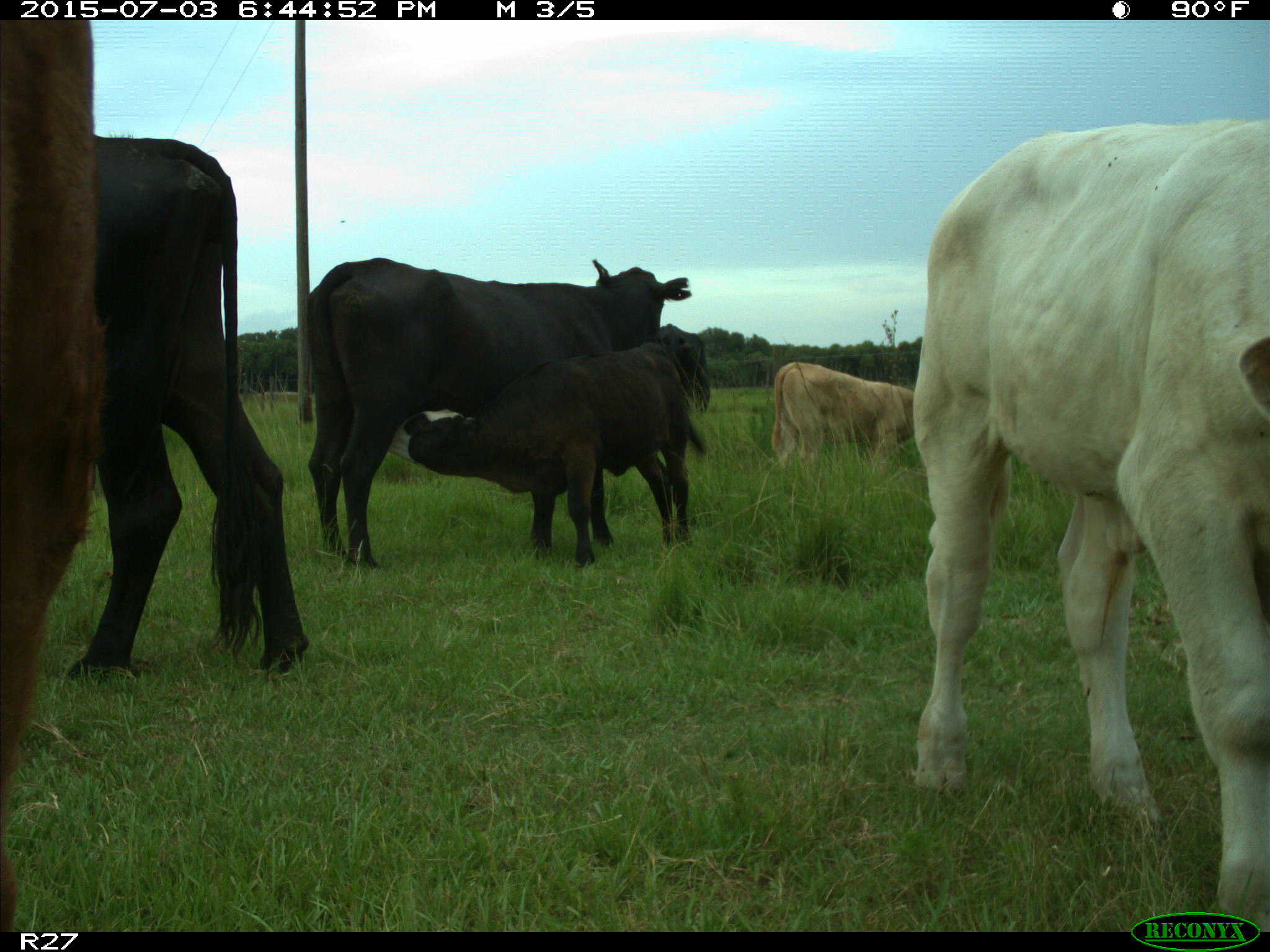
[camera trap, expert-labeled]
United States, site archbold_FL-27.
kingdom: Animalia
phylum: Chordata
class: Mammalia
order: Artiodactyla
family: Bovidae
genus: Bos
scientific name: Bos taurus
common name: domestic cow